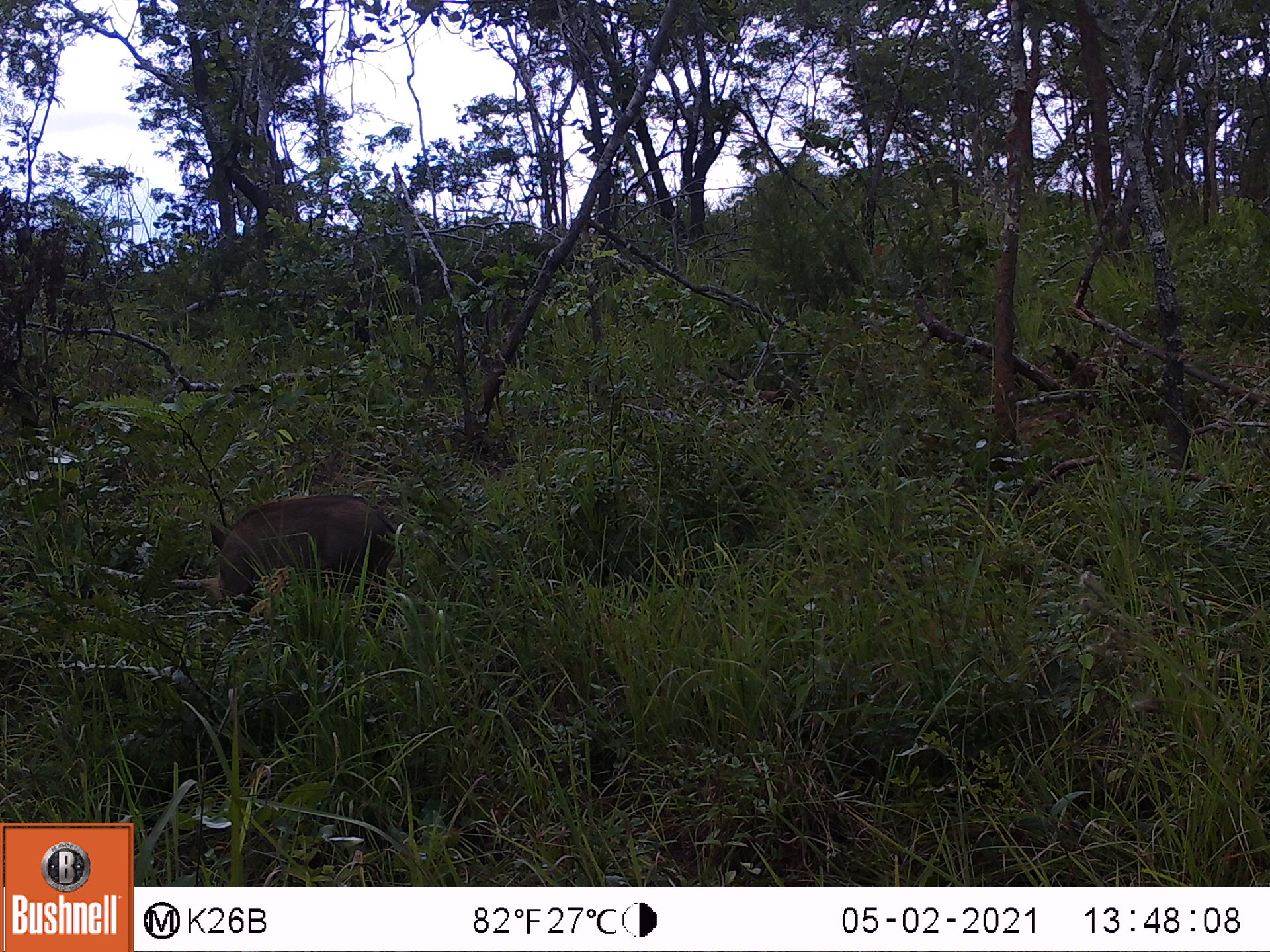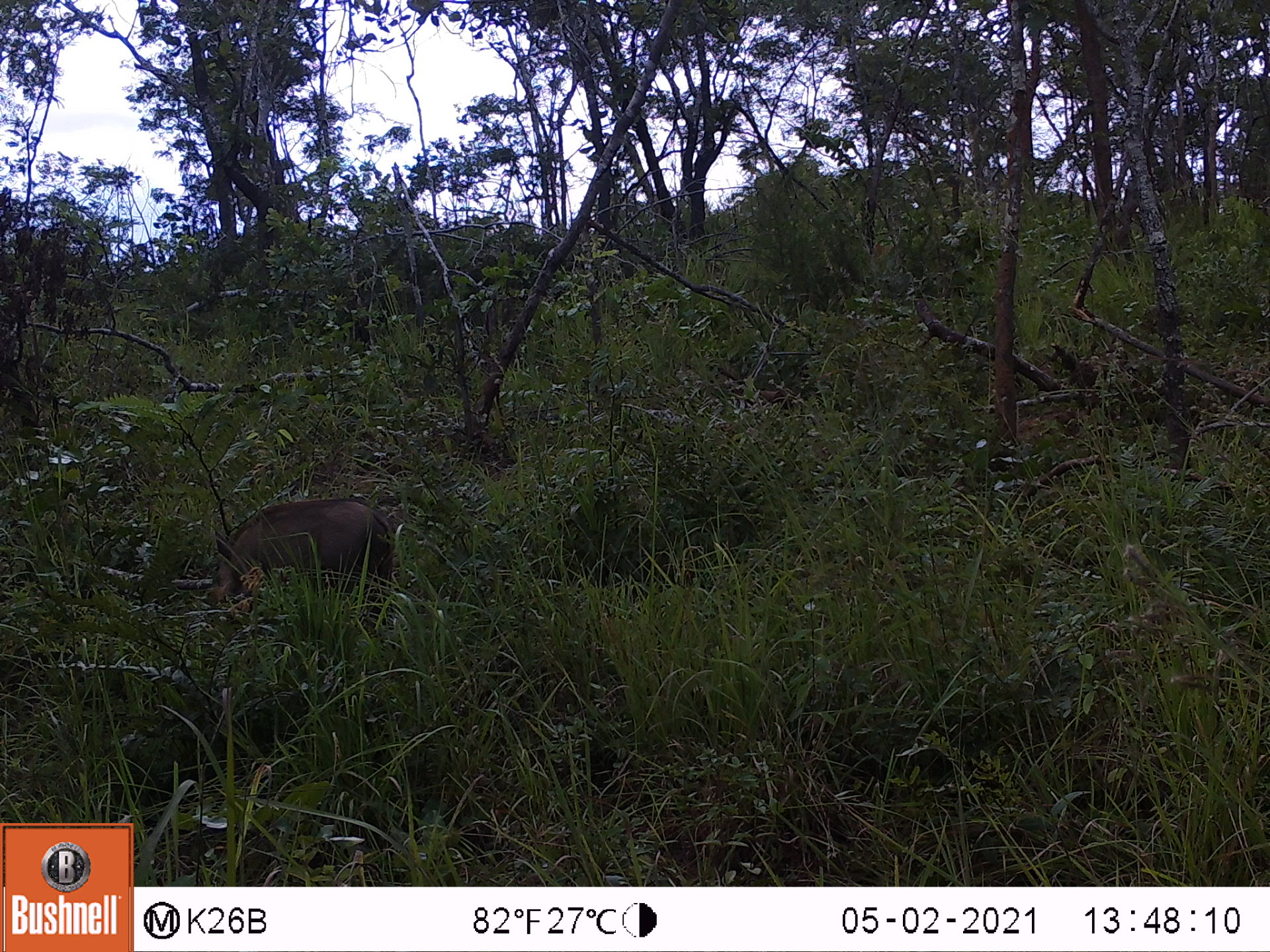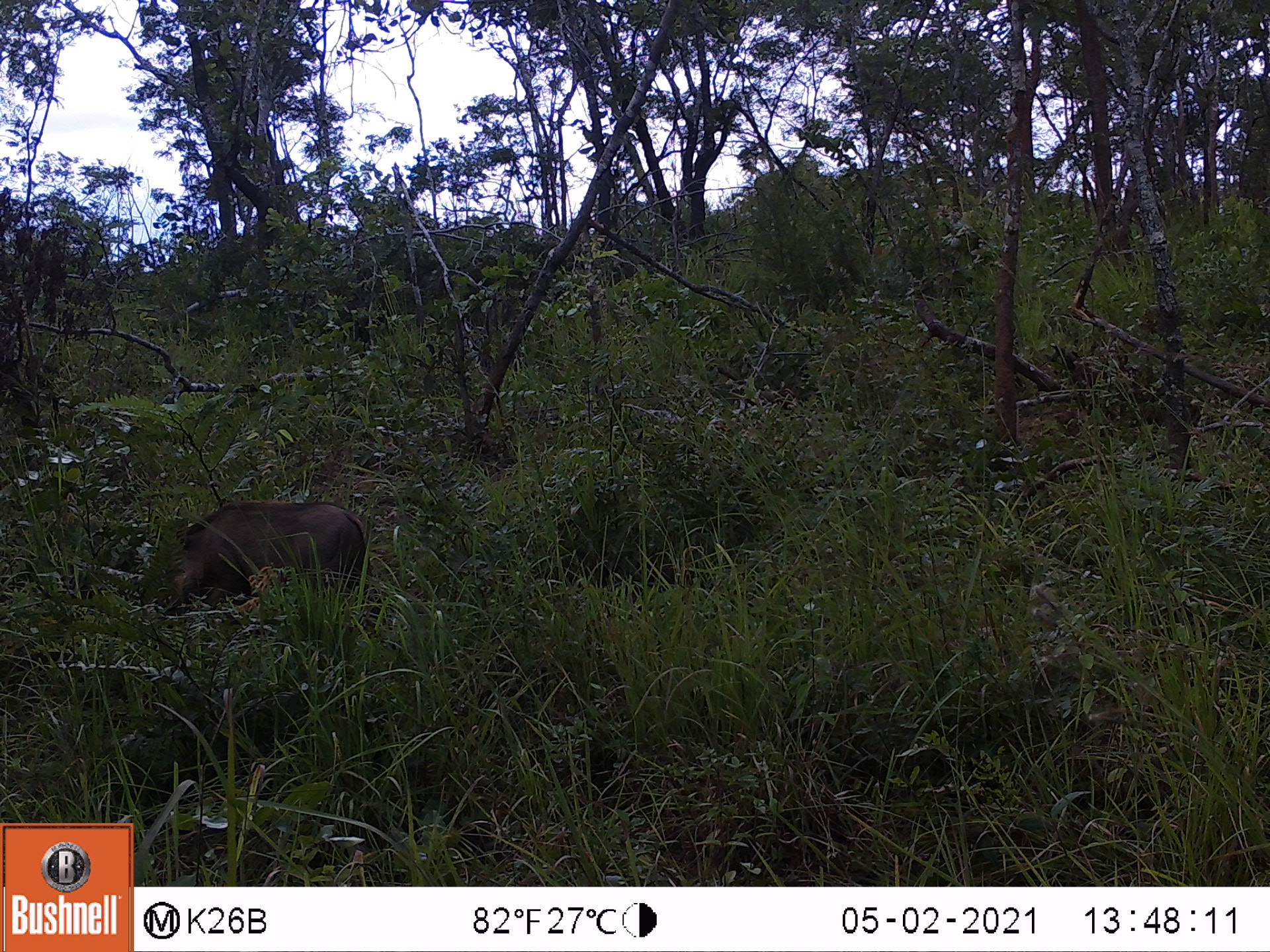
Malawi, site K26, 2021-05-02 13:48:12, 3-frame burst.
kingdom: Animalia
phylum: Chordata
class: Mammalia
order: Artiodactyla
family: Suidae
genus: Phacochoerus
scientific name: Phacochoerus africanus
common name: common warthog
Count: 1.